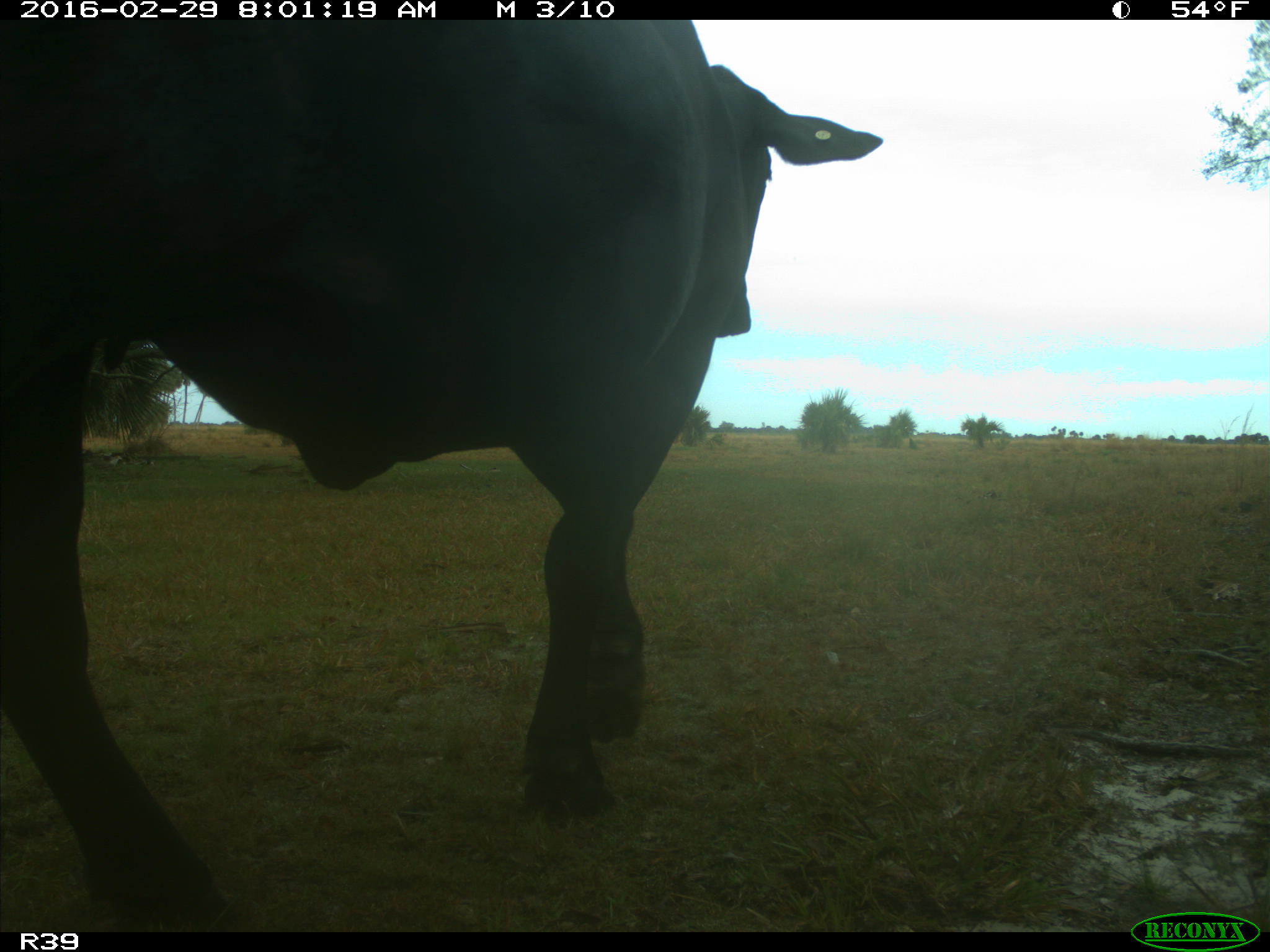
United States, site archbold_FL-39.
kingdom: Animalia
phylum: Chordata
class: Mammalia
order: Artiodactyla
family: Bovidae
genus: Bos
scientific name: Bos taurus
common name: domestic cow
Bos taurus (domestic cow).